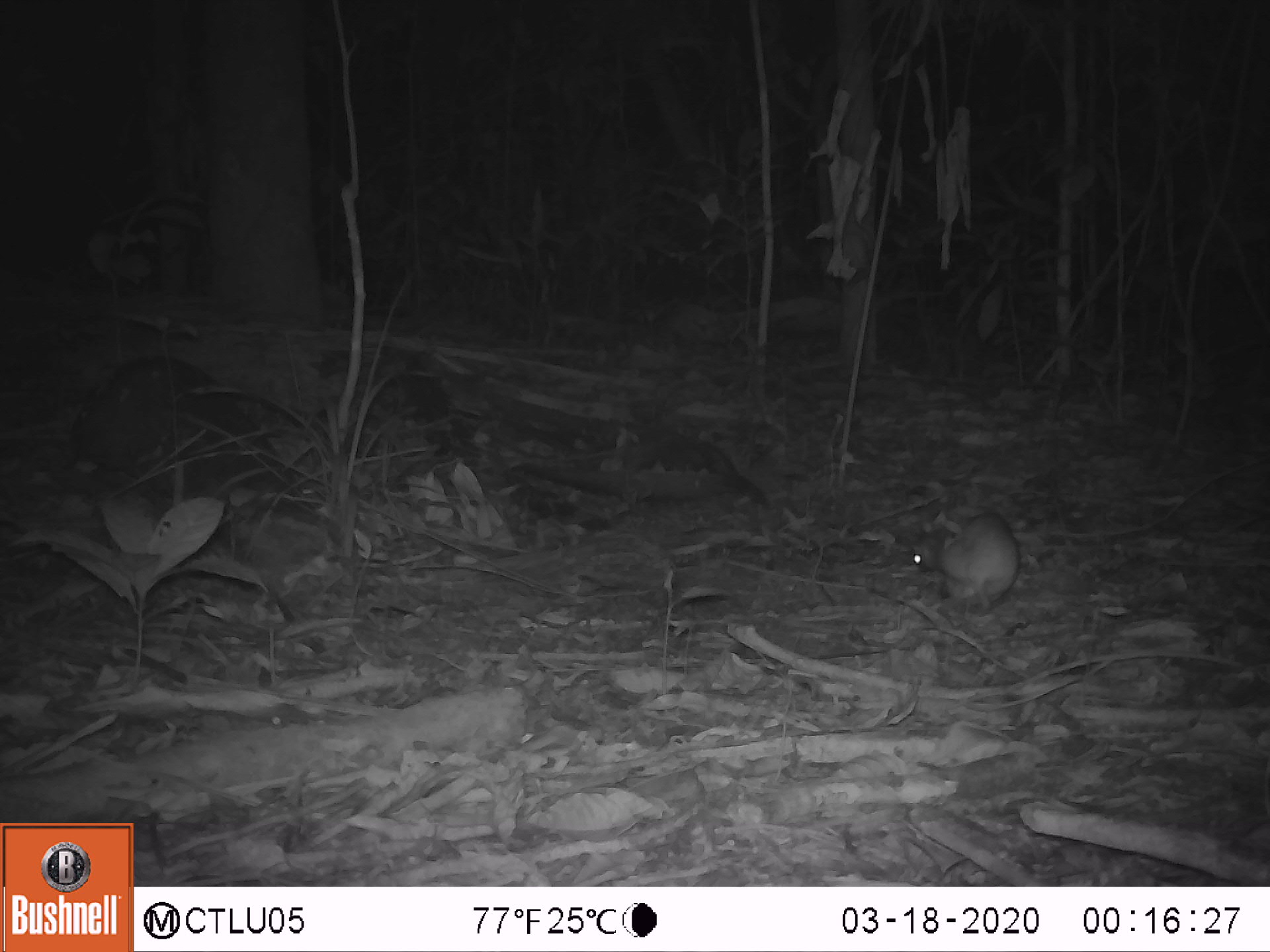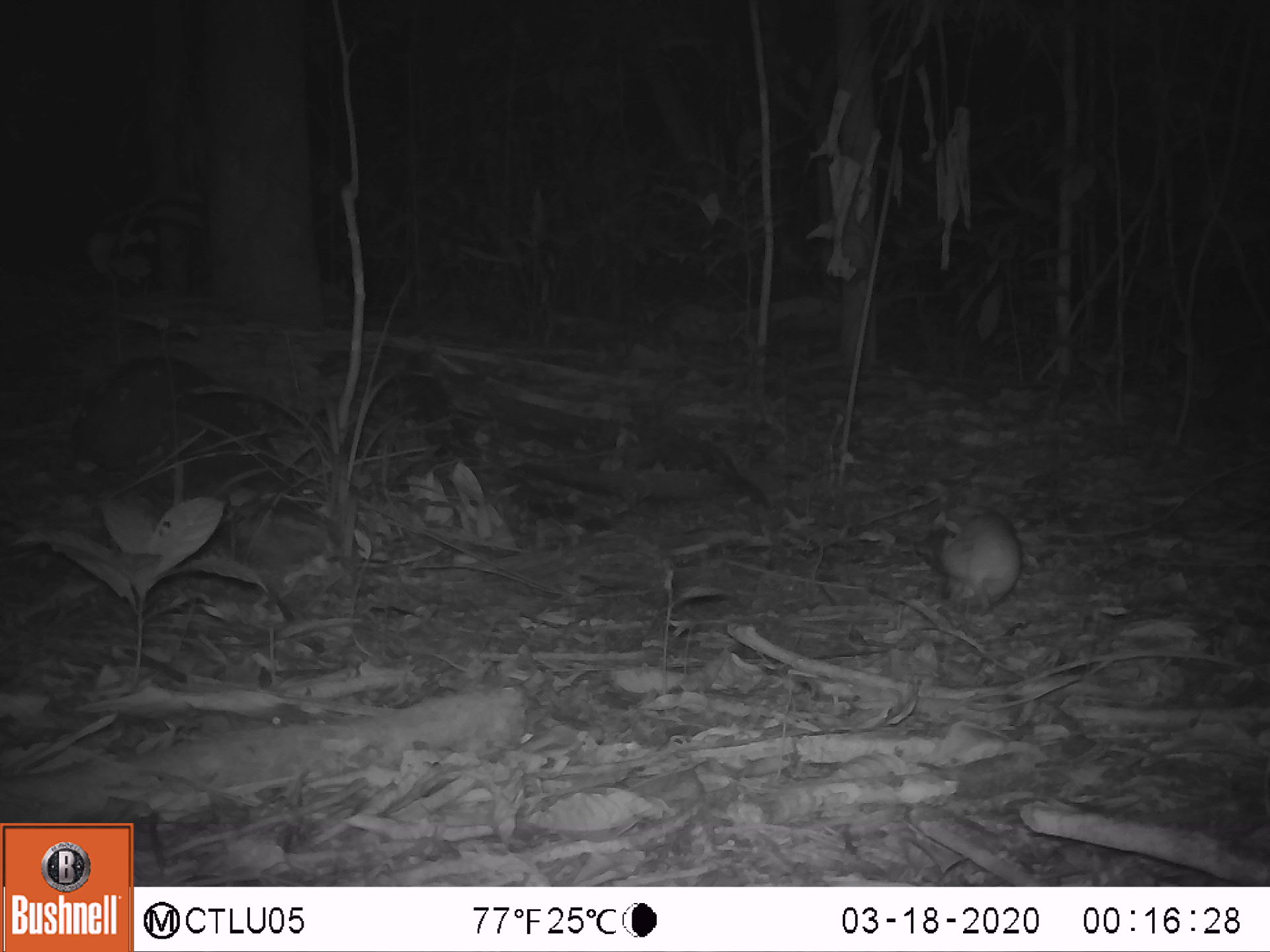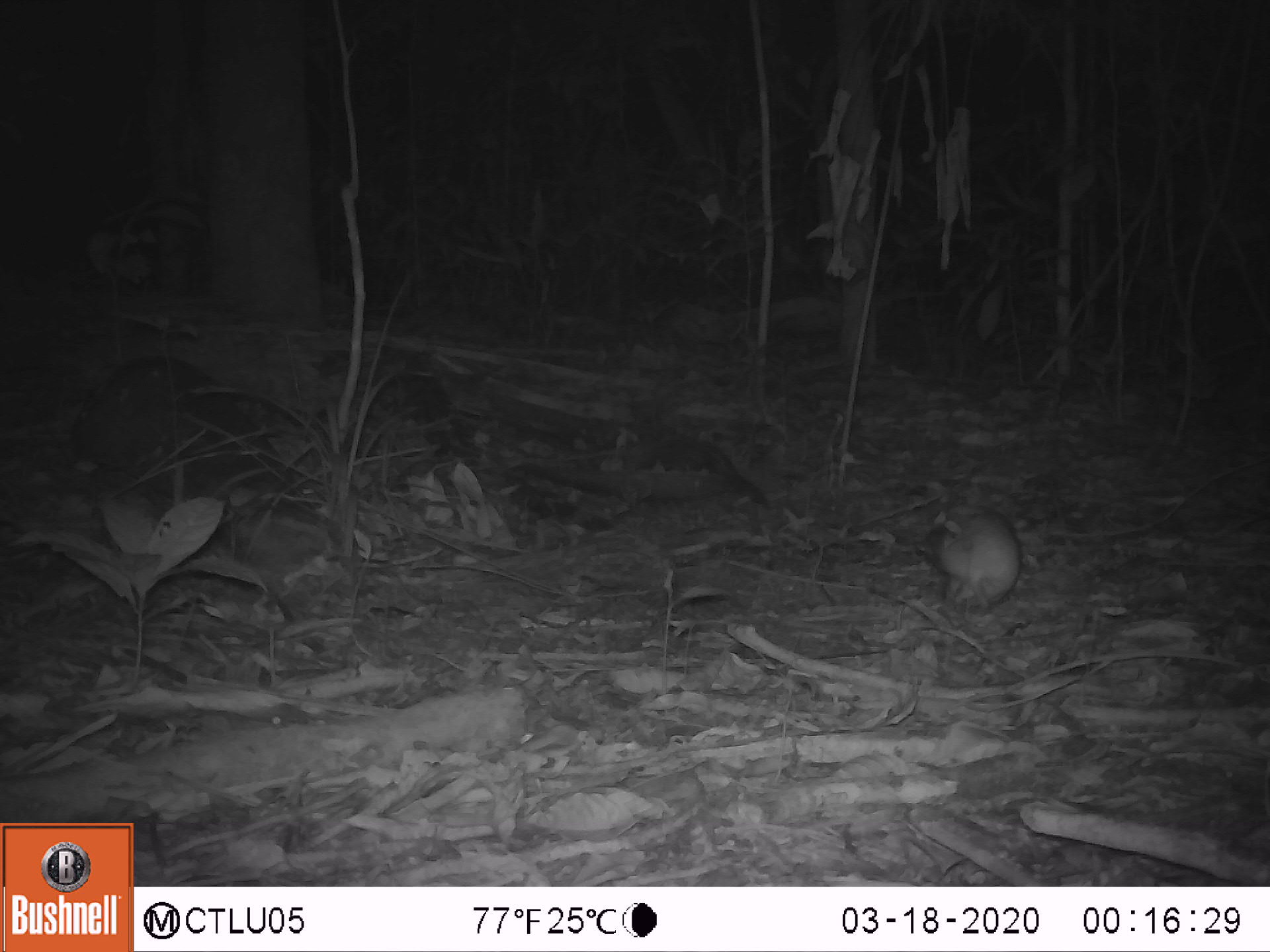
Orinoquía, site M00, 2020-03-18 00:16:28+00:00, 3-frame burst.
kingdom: Animalia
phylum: Chordata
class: Mammalia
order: Rodentia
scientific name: Rodentia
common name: rodent